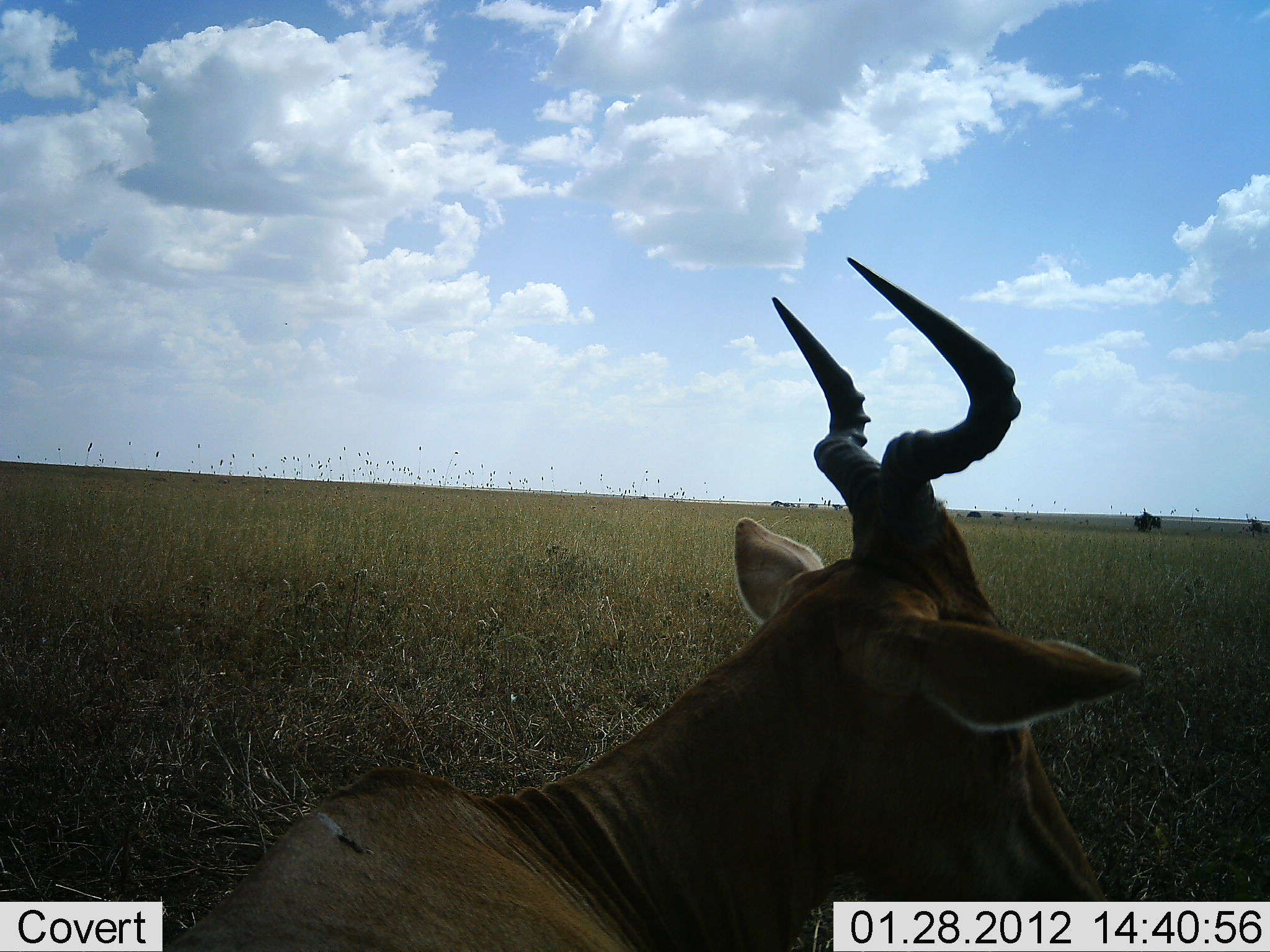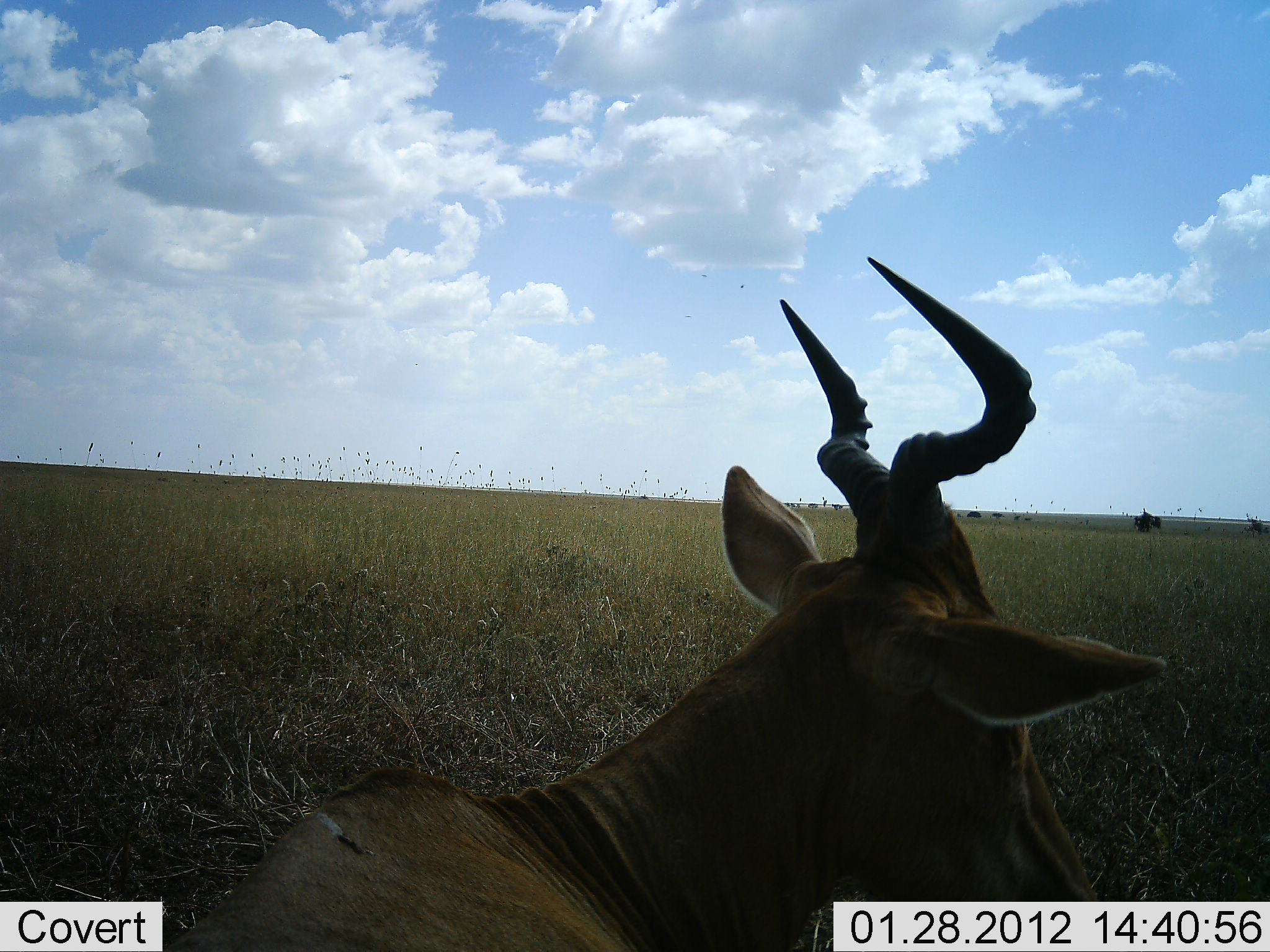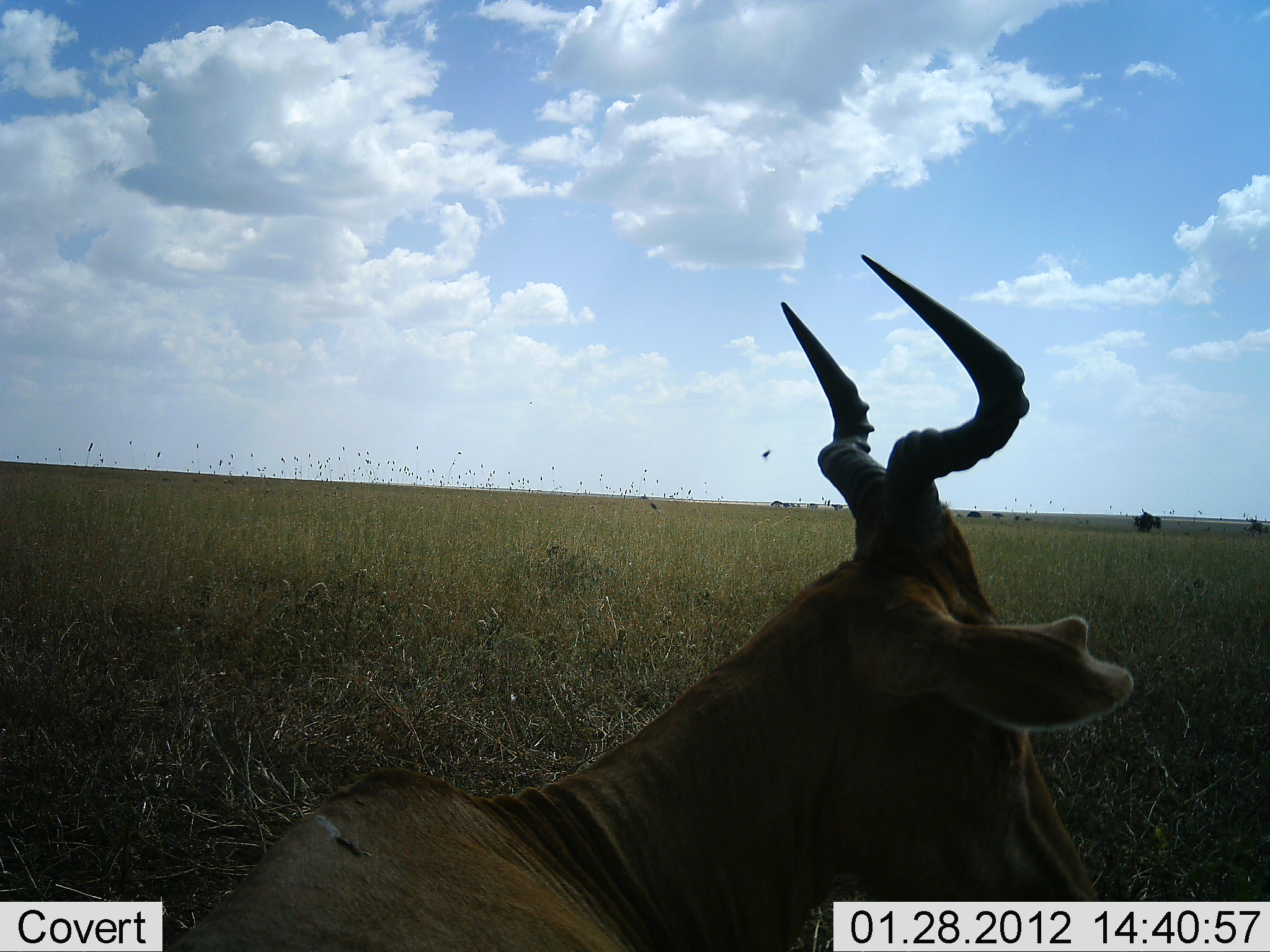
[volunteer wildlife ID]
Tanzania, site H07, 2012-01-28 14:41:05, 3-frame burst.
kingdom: Animalia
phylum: Chordata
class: Mammalia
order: Artiodactyla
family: Bovidae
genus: Alcelaphus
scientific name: Alcelaphus buselaphus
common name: hartebeest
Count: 1.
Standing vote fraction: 24%.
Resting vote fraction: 76%.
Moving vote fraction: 0%.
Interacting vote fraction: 0%.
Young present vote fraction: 0%.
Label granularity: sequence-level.